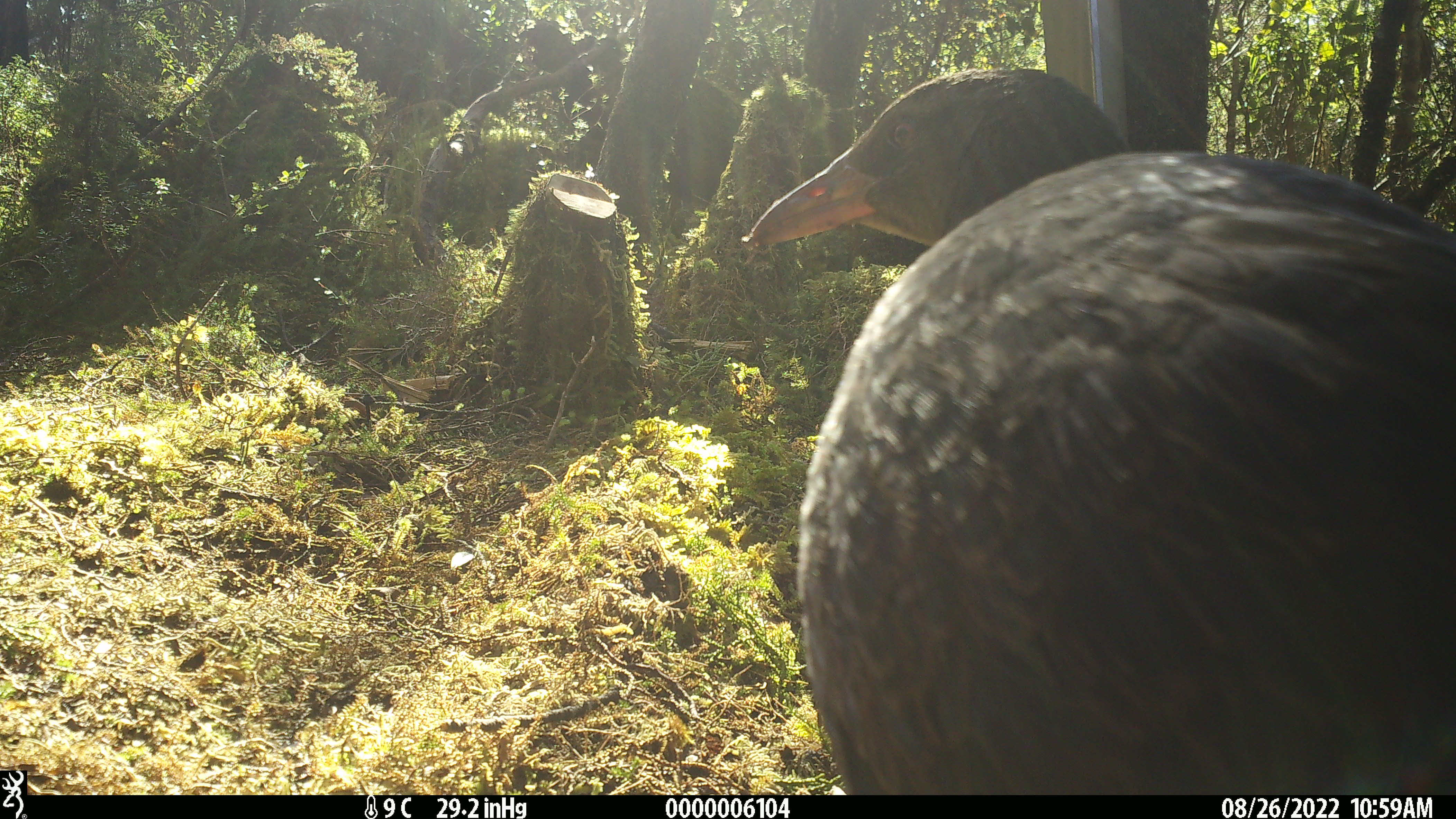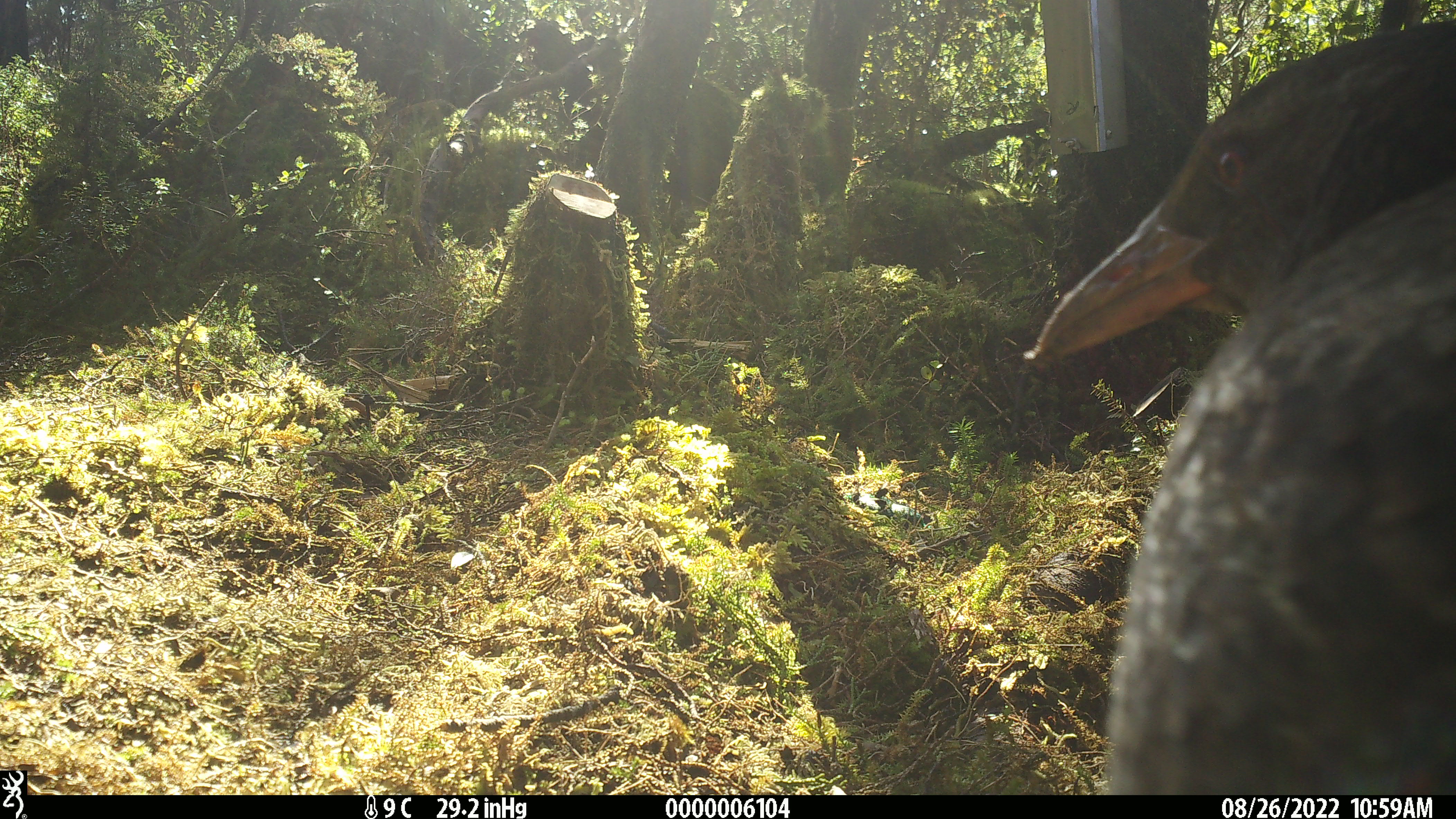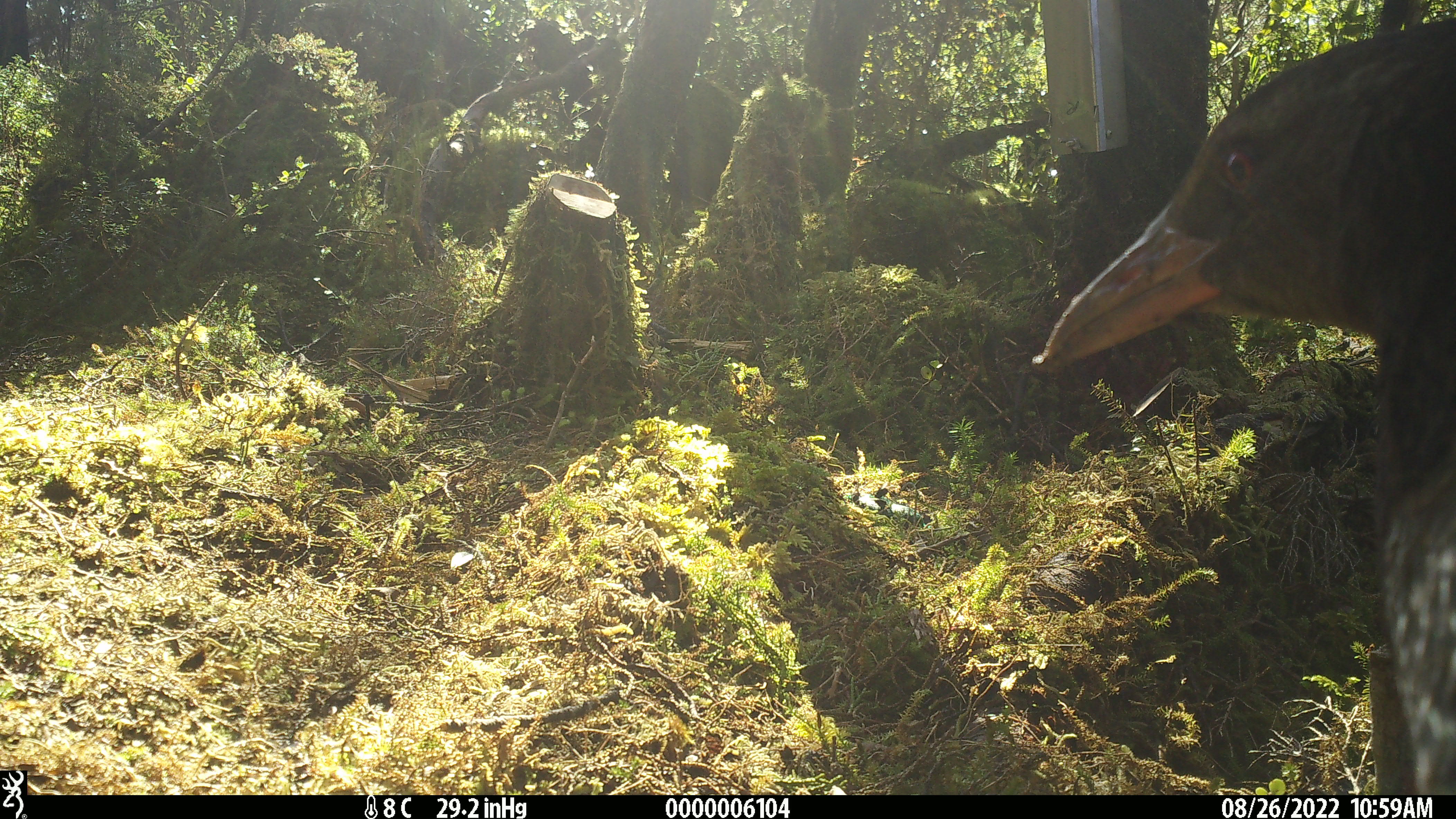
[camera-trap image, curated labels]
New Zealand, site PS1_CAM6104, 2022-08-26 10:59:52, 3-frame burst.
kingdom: Animalia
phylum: Chordata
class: Aves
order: Gruiformes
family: Rallidae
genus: Gallirallus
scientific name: Gallirallus australis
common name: weka